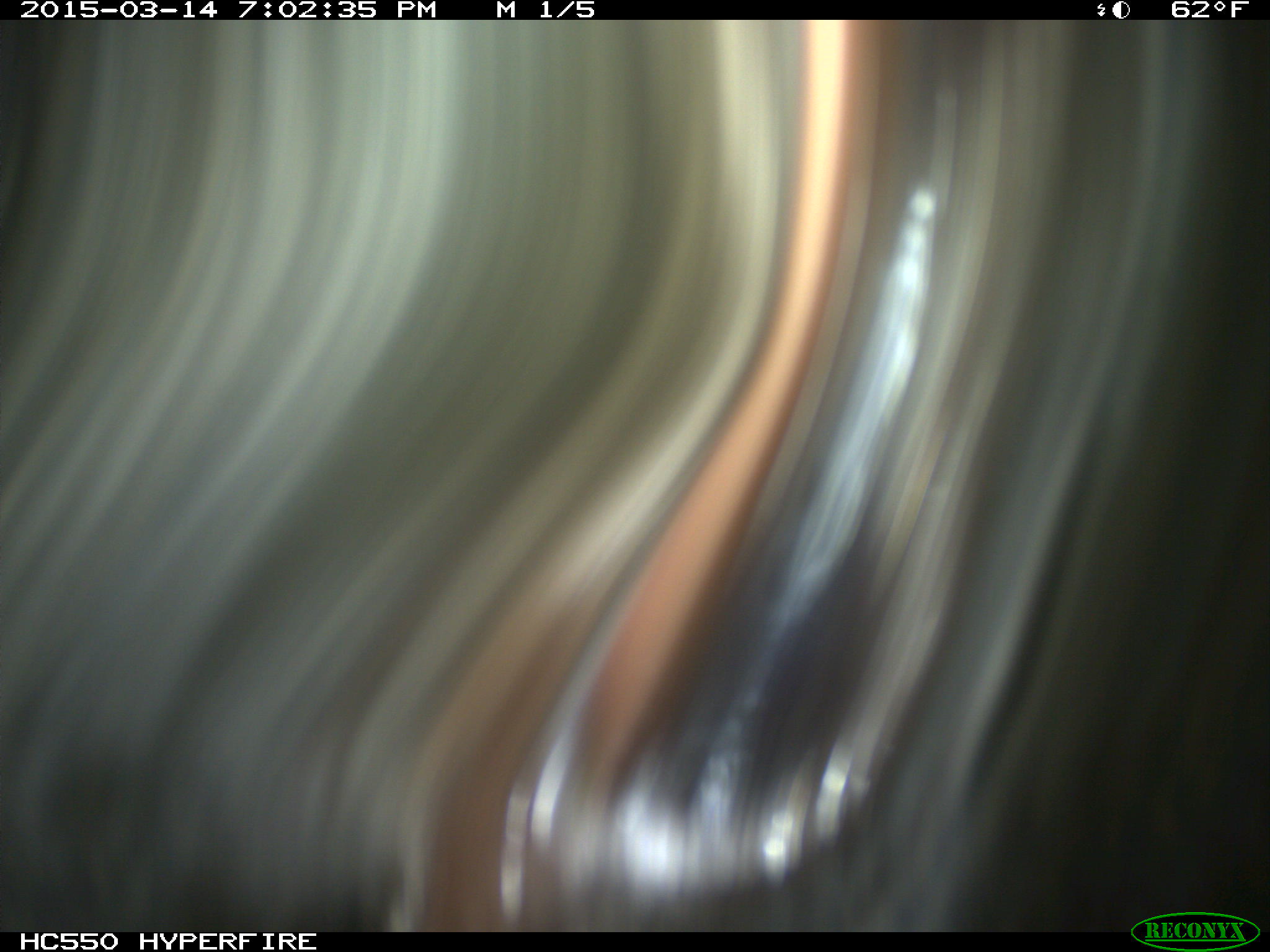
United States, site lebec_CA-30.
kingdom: Animalia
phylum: Chordata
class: Mammalia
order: Artiodactyla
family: Bovidae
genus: Bos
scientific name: Bos taurus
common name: domestic cow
Bos taurus (domestic cow).